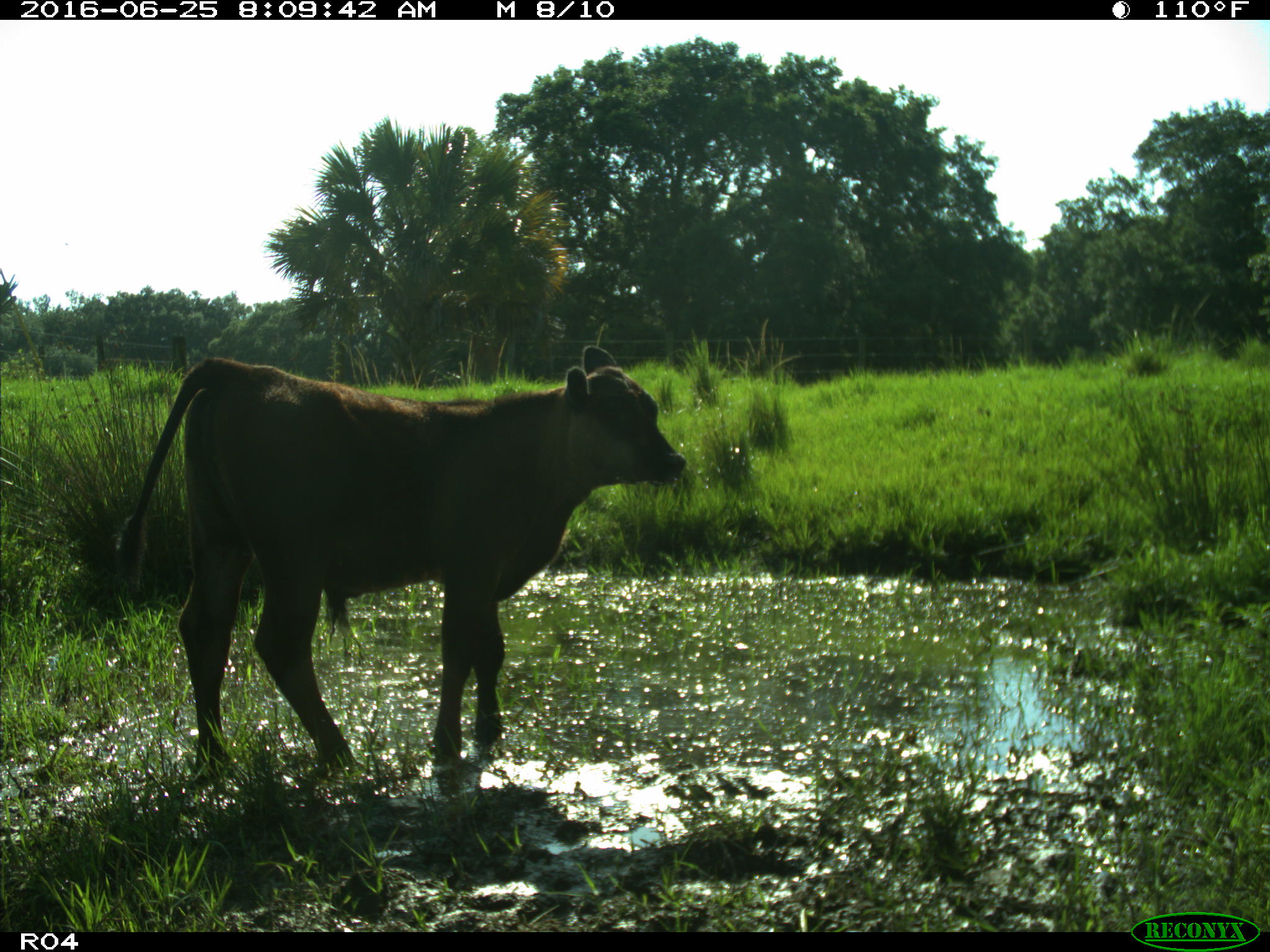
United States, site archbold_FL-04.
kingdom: Animalia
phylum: Chordata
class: Mammalia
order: Artiodactyla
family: Bovidae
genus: Bos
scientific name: Bos taurus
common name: domestic cow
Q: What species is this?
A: Bos taurus (domestic cow).